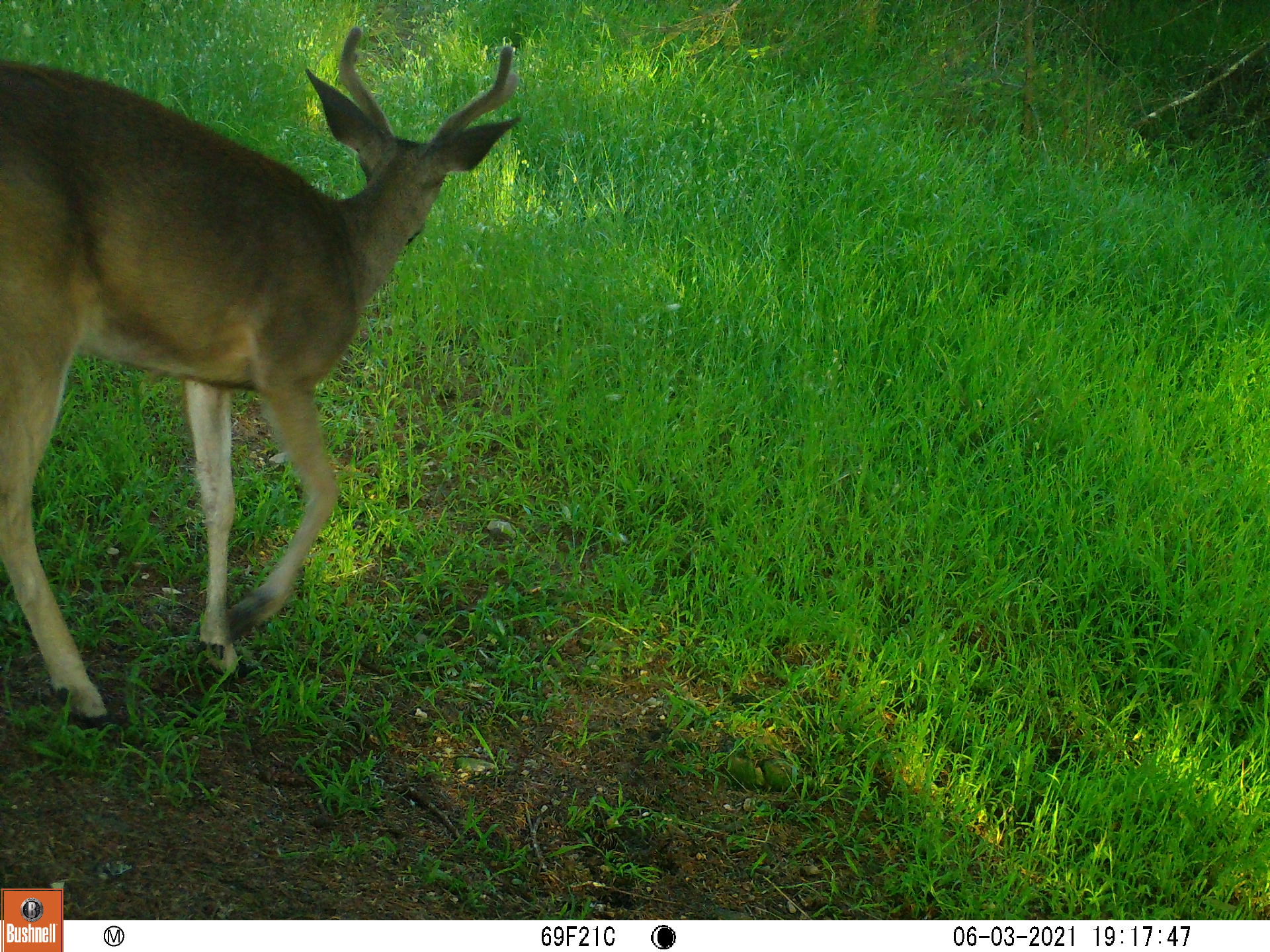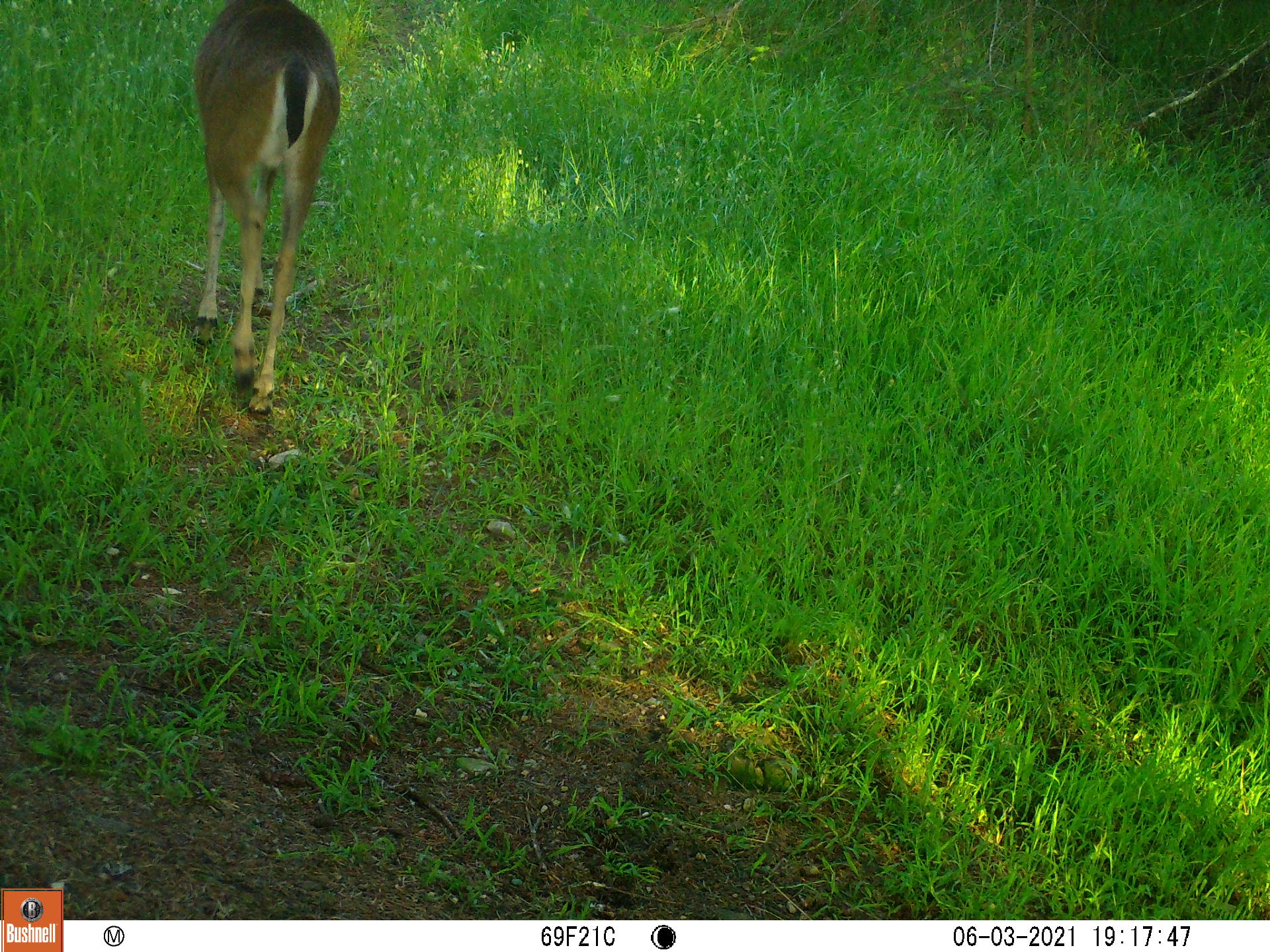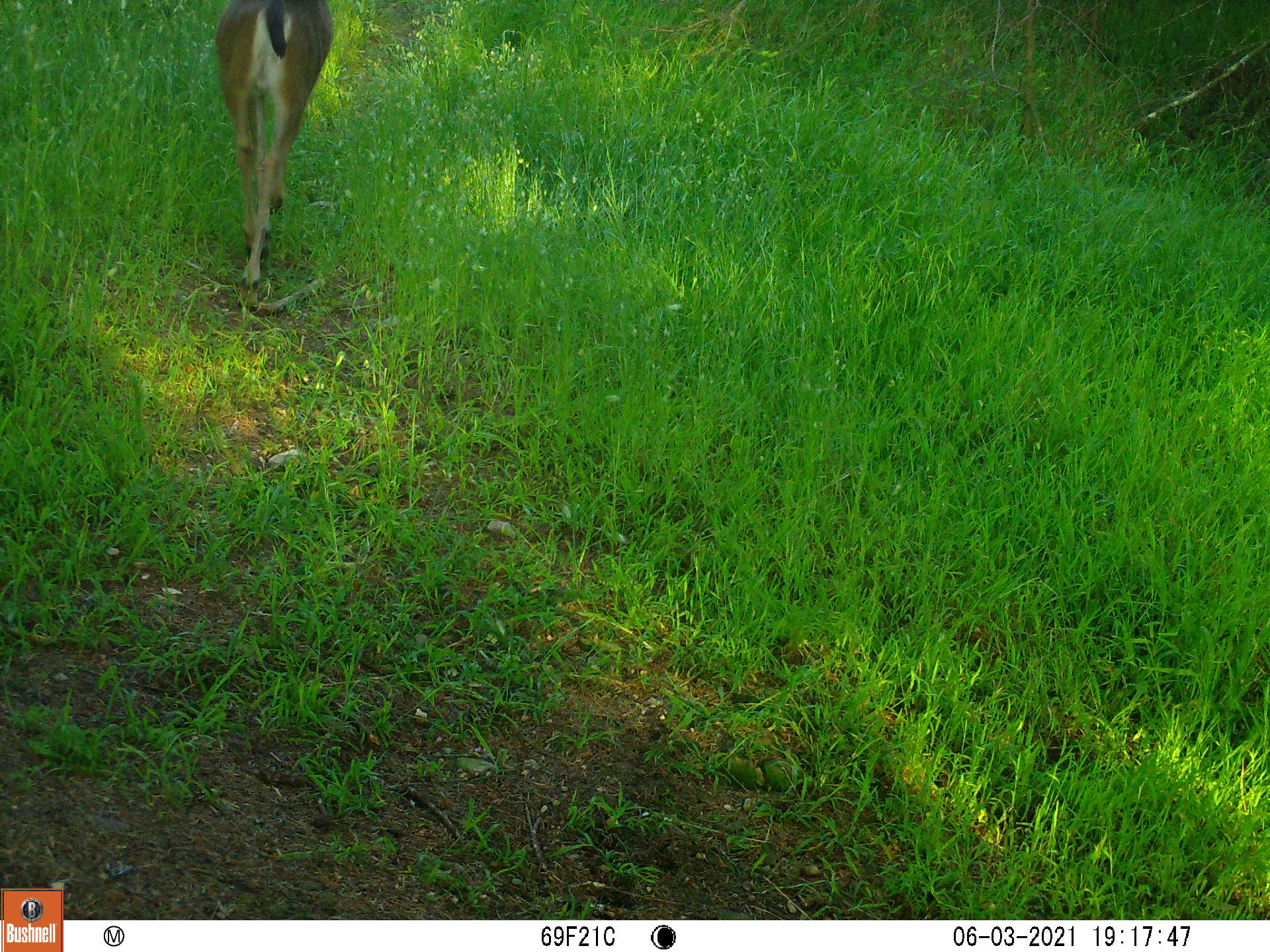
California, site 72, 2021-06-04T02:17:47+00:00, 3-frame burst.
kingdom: Animalia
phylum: Chordata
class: Mammalia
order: Artiodactyla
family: Cervidae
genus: Odocoileus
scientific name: Odocoileus hemionus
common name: mule deer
Mule deer (Odocoileus hemionus).